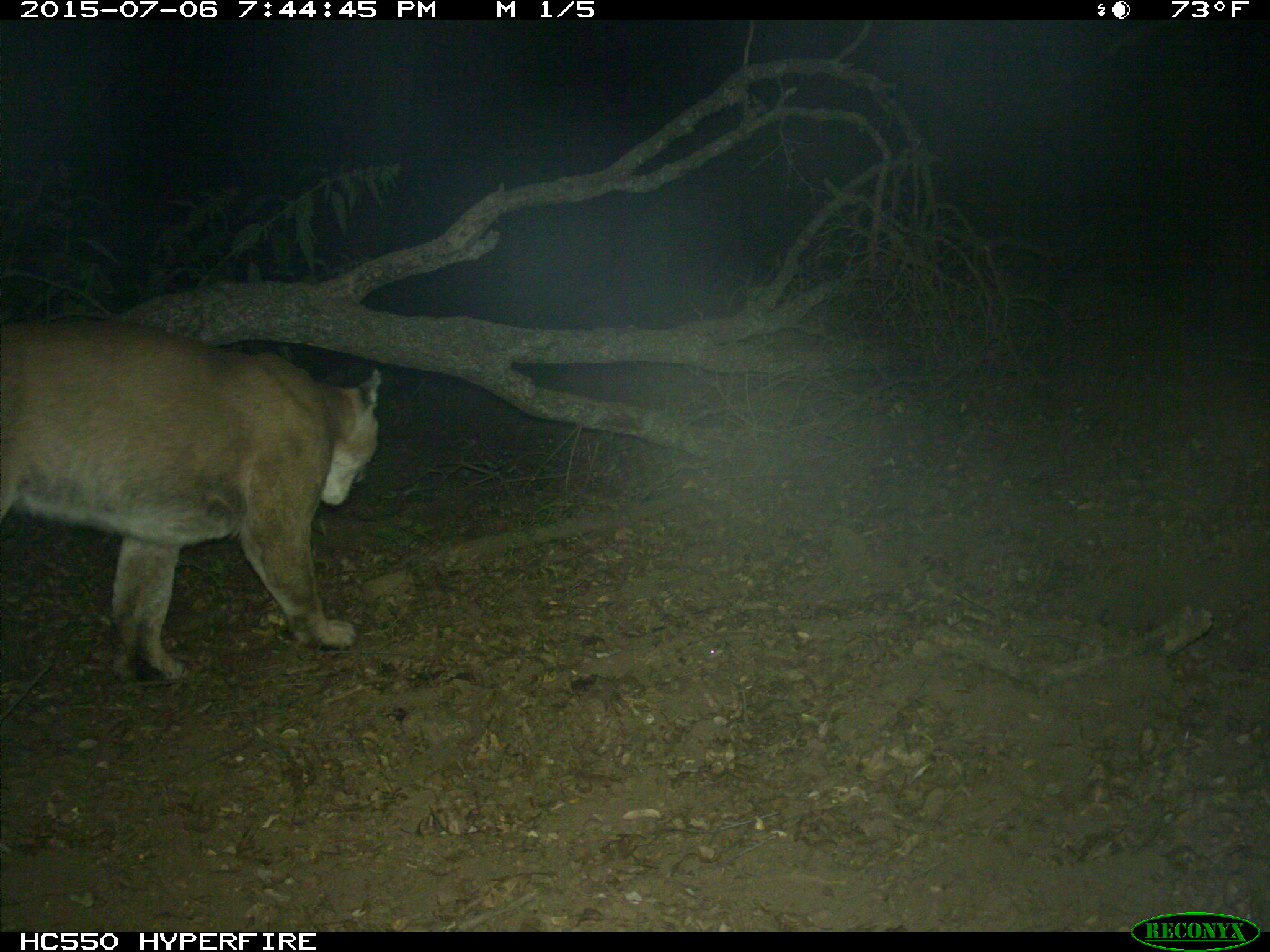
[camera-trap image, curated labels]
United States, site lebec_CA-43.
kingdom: Animalia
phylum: Chordata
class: Mammalia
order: Carnivora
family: Felidae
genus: Puma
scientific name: Puma concolor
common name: mountain lion